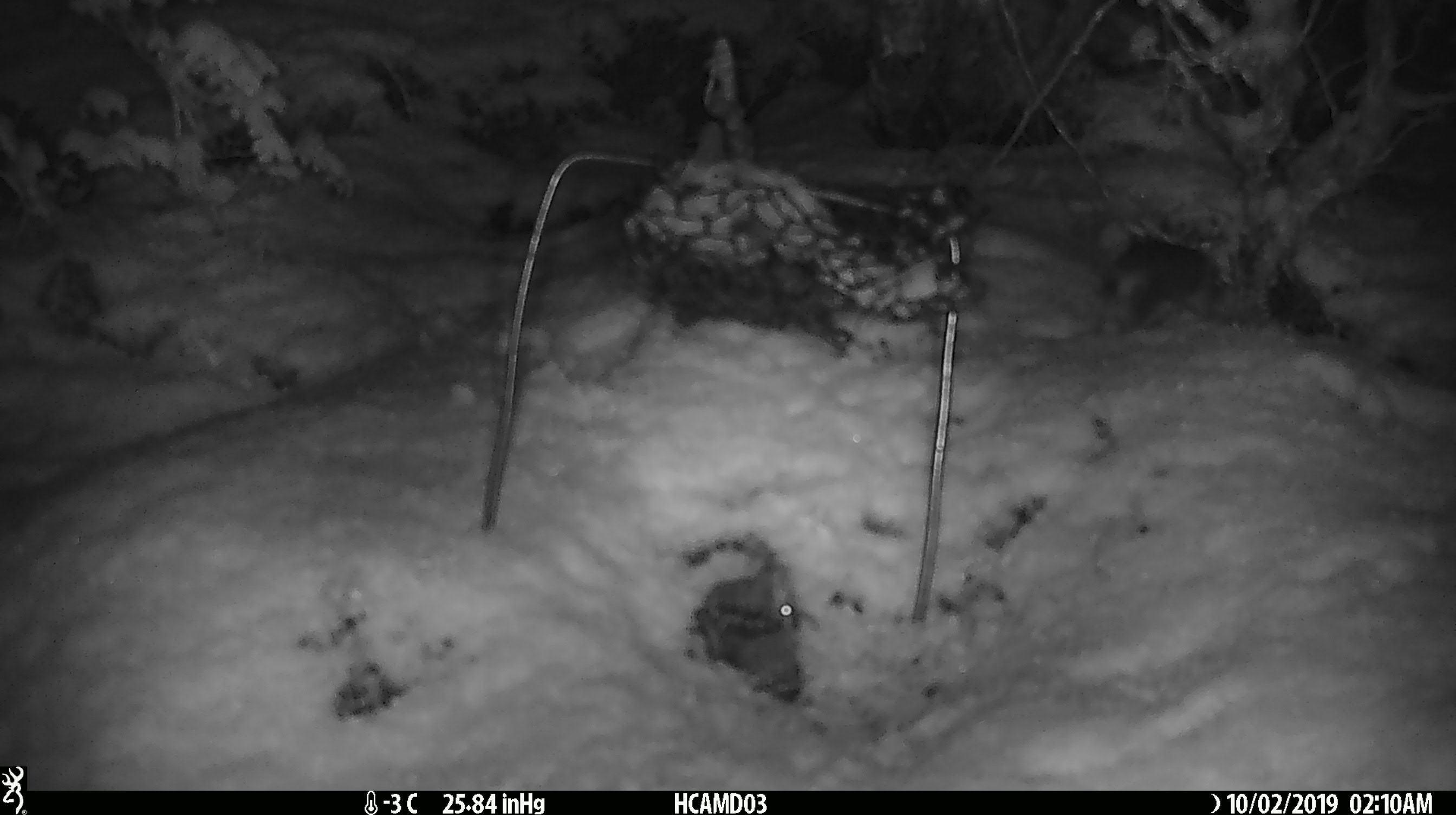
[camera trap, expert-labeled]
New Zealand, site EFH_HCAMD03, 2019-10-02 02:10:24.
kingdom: Animalia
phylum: Chordata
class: Mammalia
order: Rodentia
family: Muridae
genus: Mus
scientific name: Mus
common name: mouse